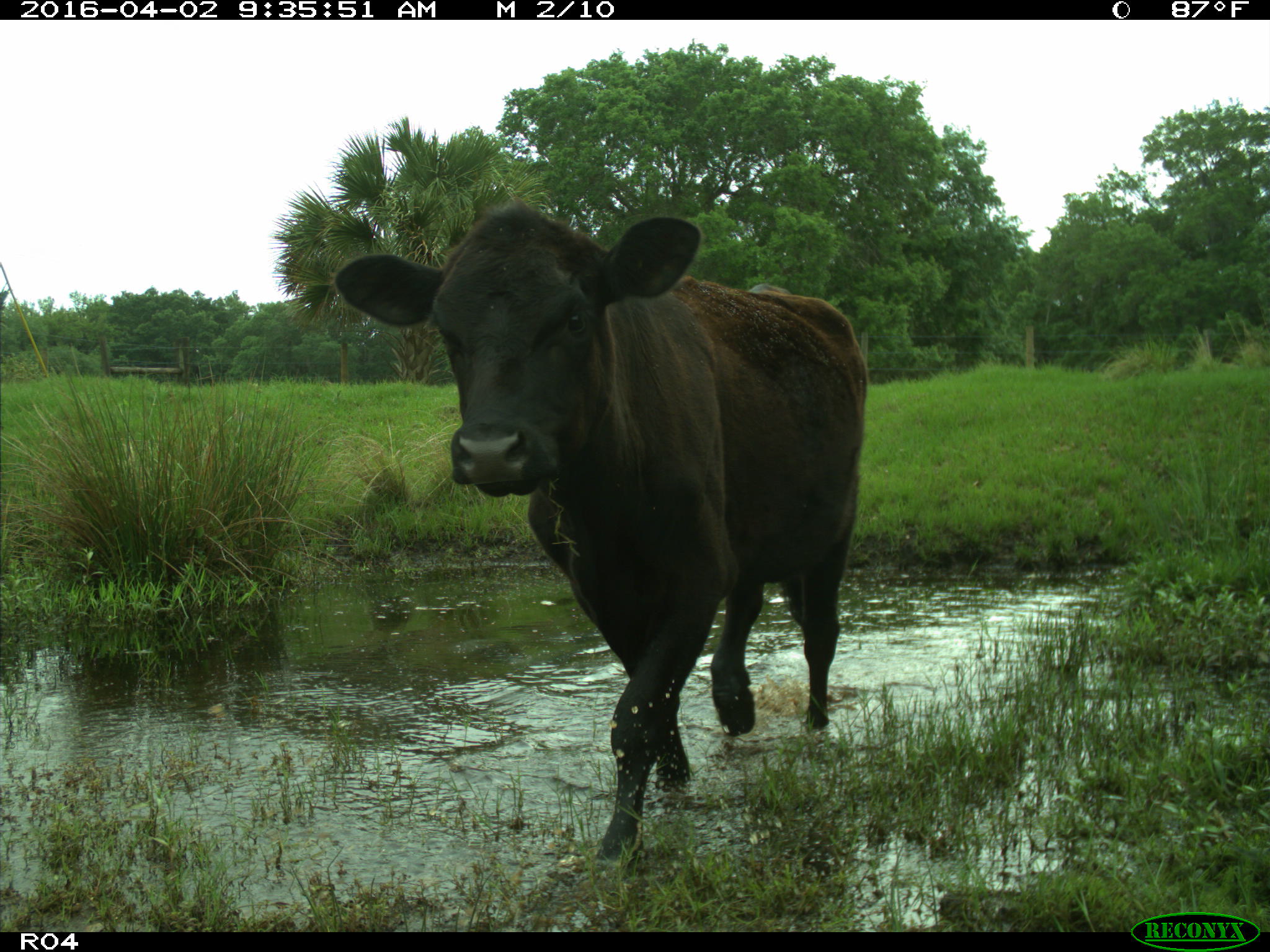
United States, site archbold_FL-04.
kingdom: Animalia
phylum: Chordata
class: Mammalia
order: Artiodactyla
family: Bovidae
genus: Bos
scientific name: Bos taurus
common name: domestic cow